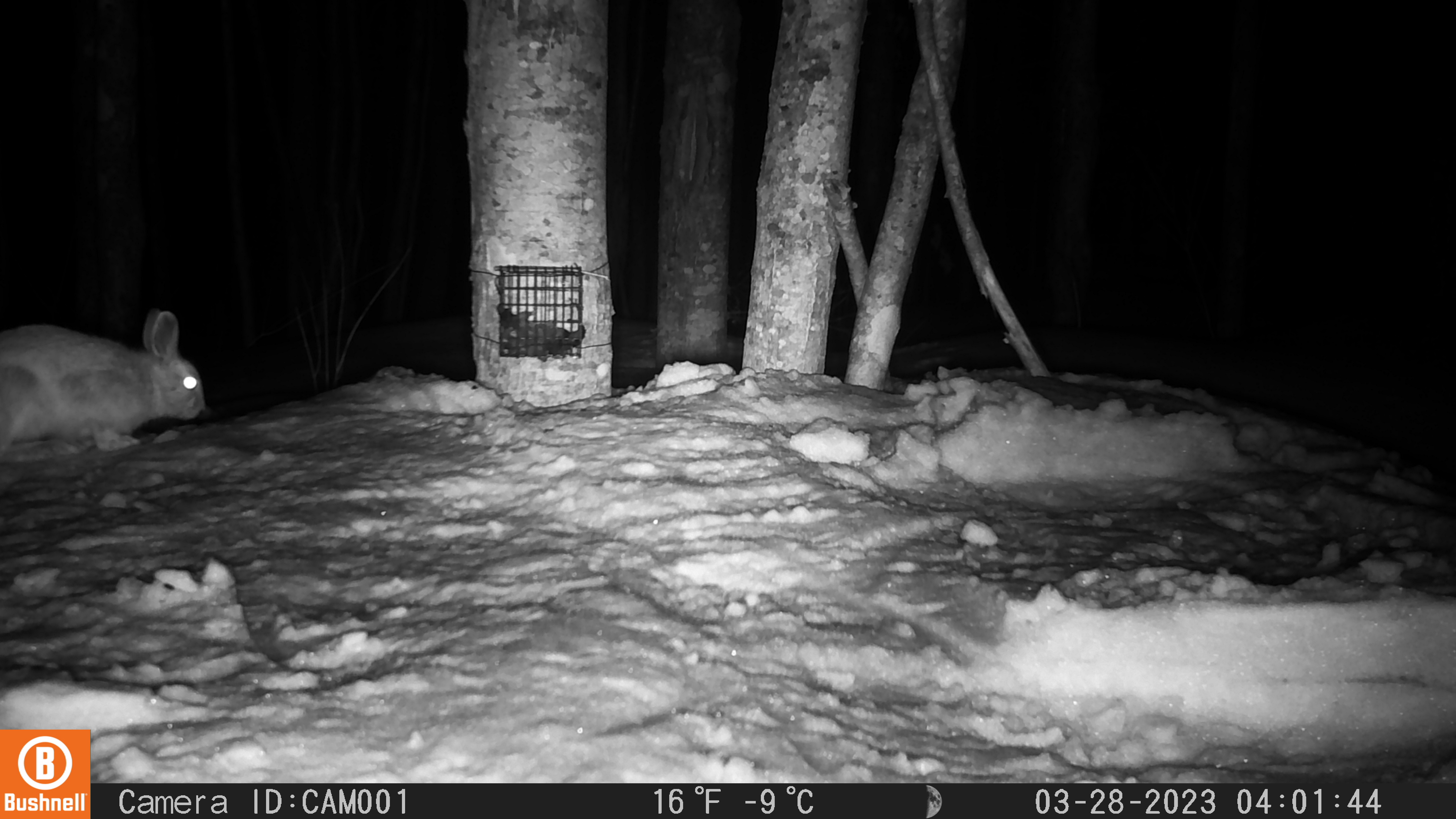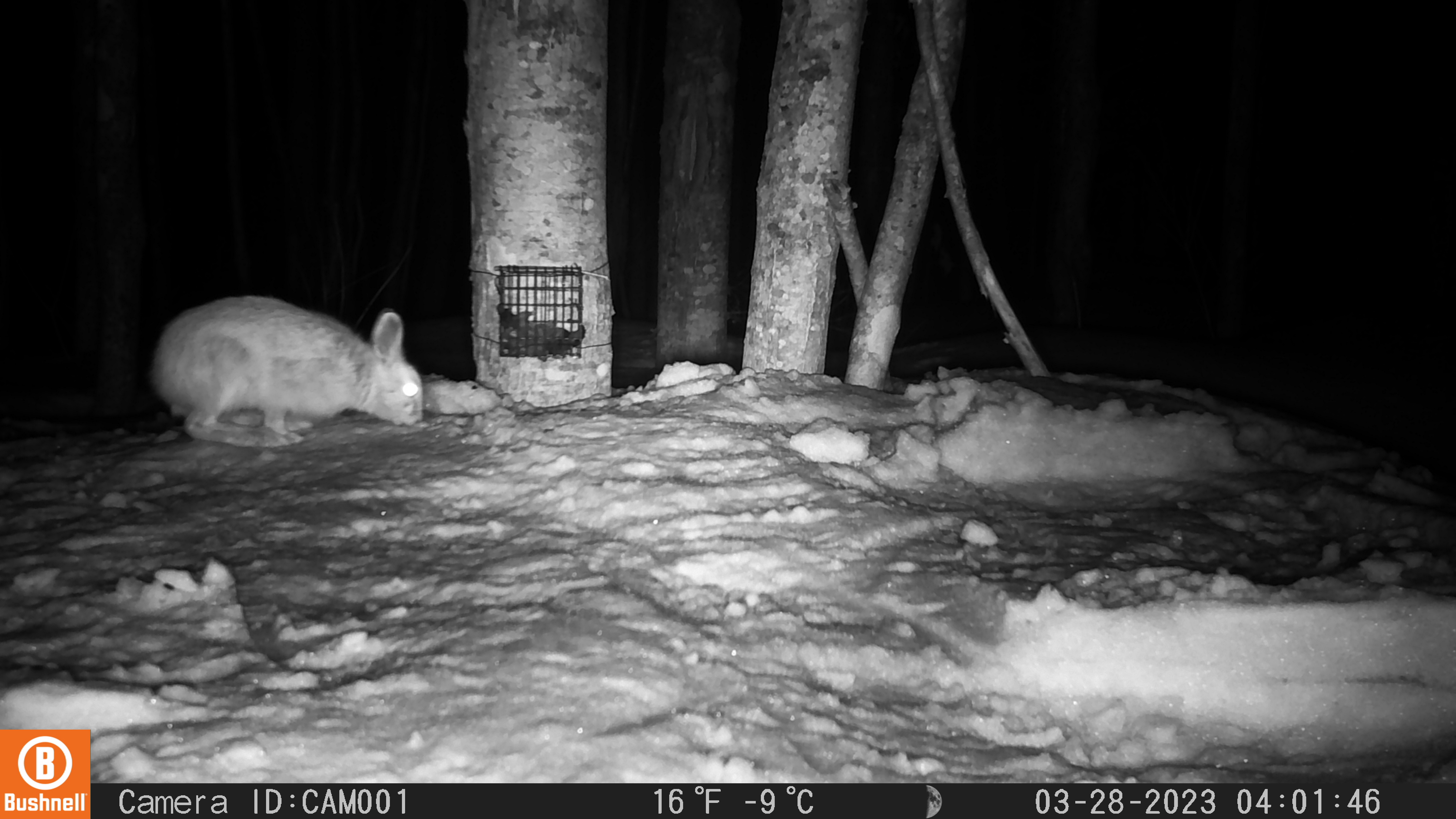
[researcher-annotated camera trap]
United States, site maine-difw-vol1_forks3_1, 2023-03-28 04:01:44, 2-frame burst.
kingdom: Animalia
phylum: Chordata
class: Mammalia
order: Lagomorpha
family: Leporidae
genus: Lepus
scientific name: Lepus americanus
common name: snowshoe hare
Snowshoe hare (Lepus americanus).